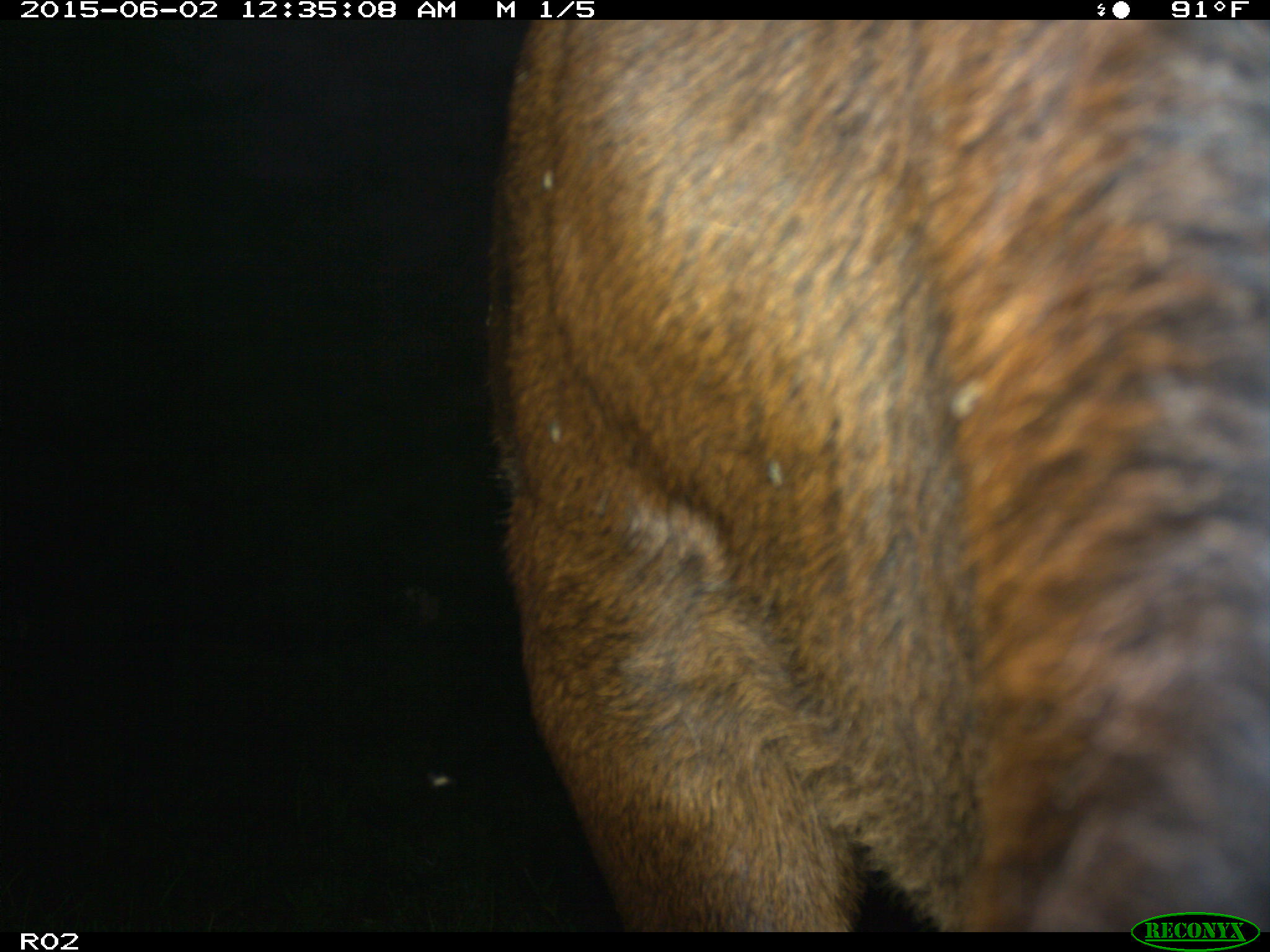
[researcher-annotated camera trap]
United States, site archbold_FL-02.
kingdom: Animalia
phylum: Chordata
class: Mammalia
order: Artiodactyla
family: Bovidae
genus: Bos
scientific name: Bos taurus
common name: domestic cow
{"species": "Bos taurus (domestic cow)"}